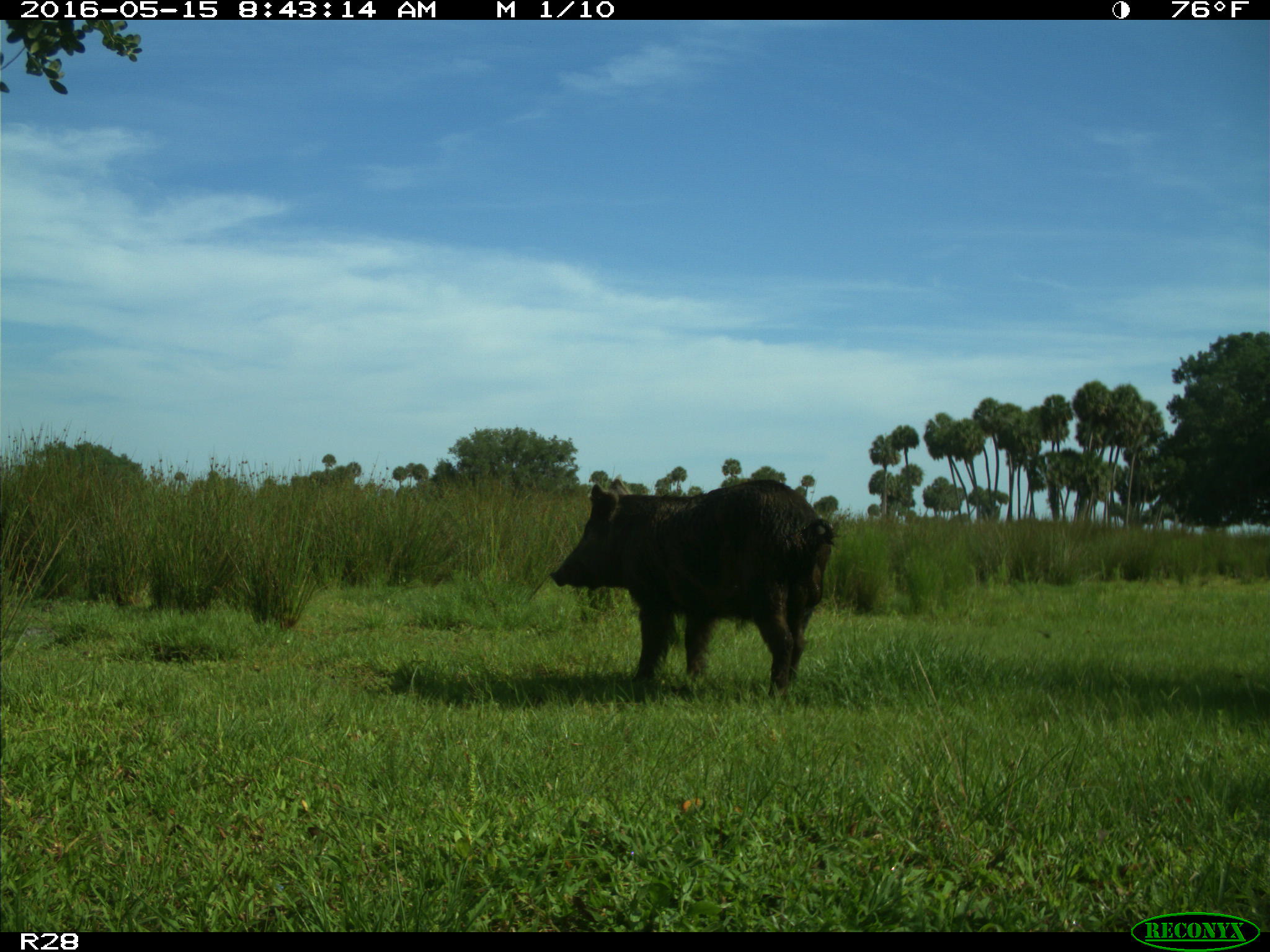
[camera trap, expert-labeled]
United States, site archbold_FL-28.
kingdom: Animalia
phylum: Chordata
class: Mammalia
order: Artiodactyla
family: Suidae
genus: Sus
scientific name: Sus scrofa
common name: wild boar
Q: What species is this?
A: Sus scrofa (wild boar).